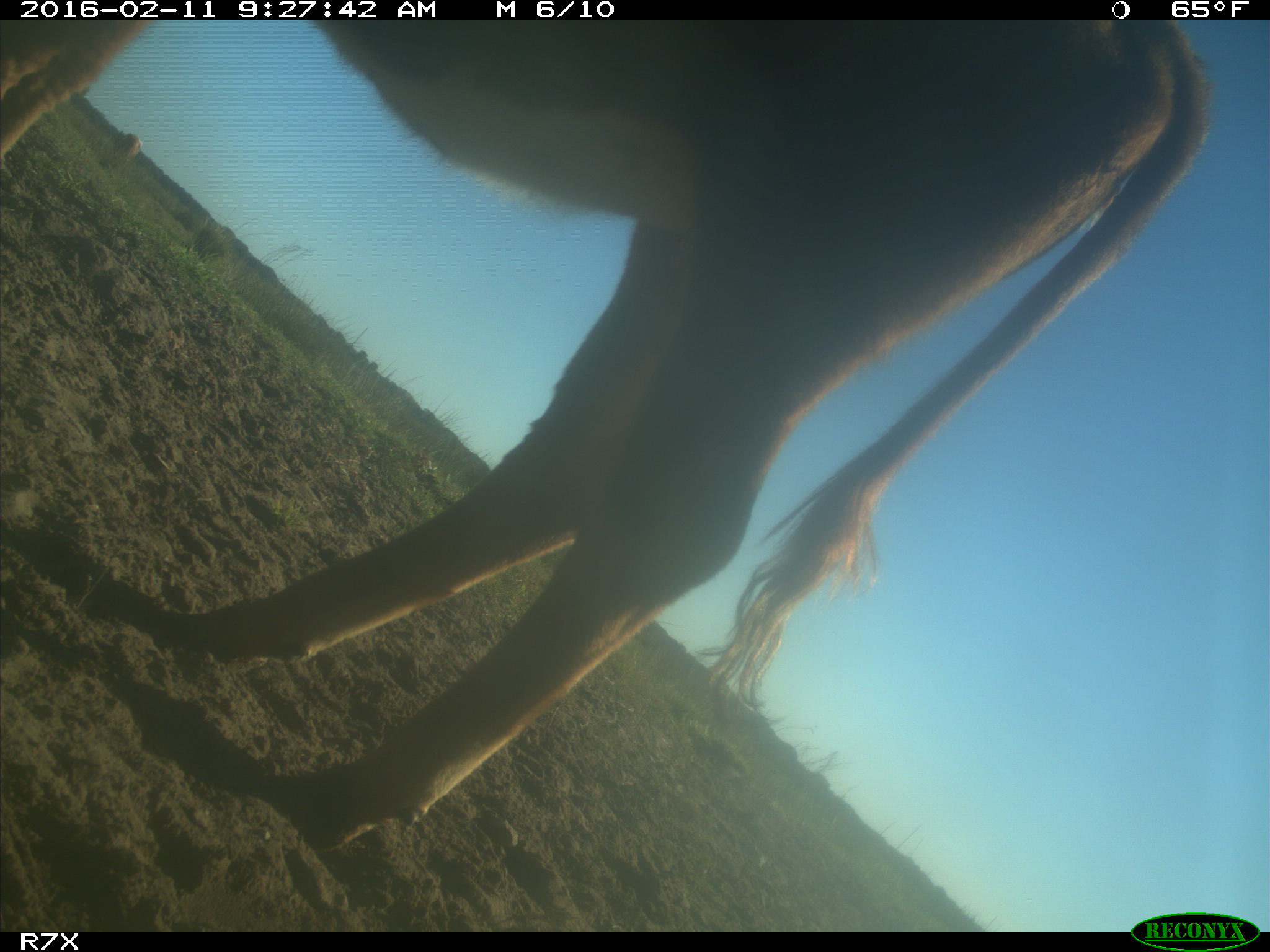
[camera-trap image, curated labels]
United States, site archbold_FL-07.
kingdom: Animalia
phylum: Chordata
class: Mammalia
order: Artiodactyla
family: Bovidae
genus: Bos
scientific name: Bos taurus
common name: domestic cow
Bos taurus (domestic cow).